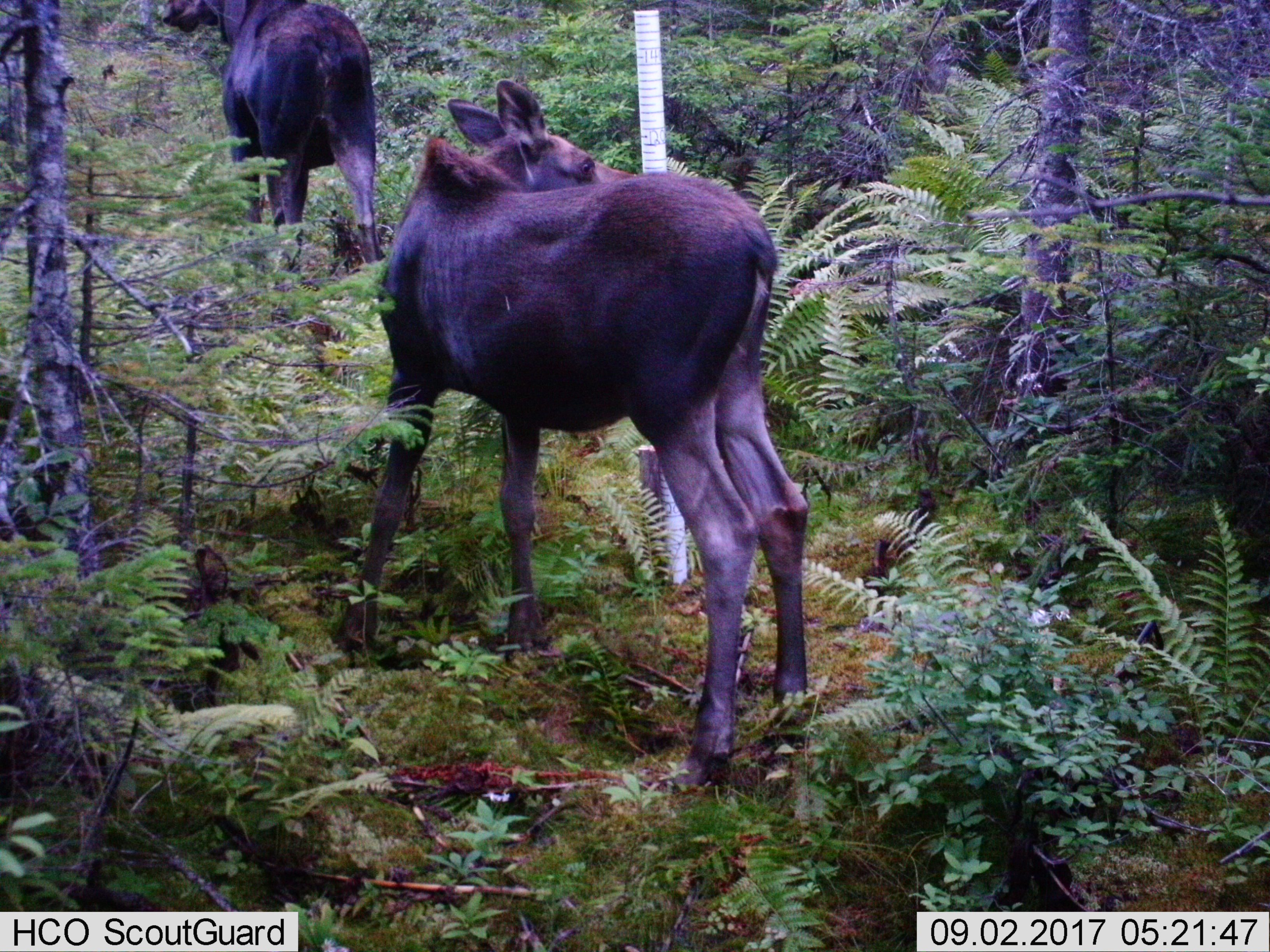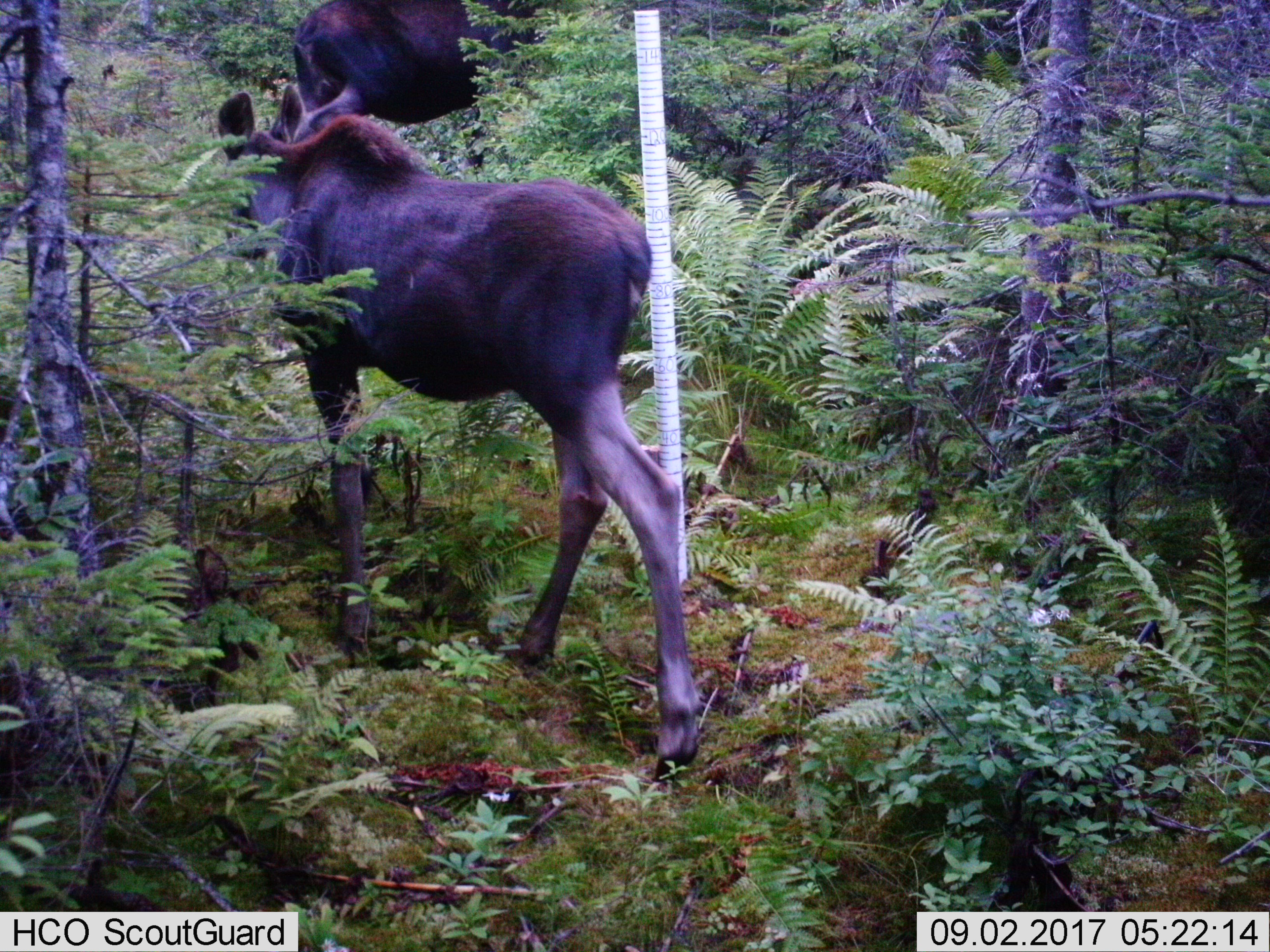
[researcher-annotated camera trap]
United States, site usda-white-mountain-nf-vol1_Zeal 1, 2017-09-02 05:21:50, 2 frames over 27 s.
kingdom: Animalia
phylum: Chordata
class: Mammalia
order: Artiodactyla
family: Cervidae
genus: Alces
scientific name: Alces alces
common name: moose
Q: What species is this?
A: Moose (Alces alces).